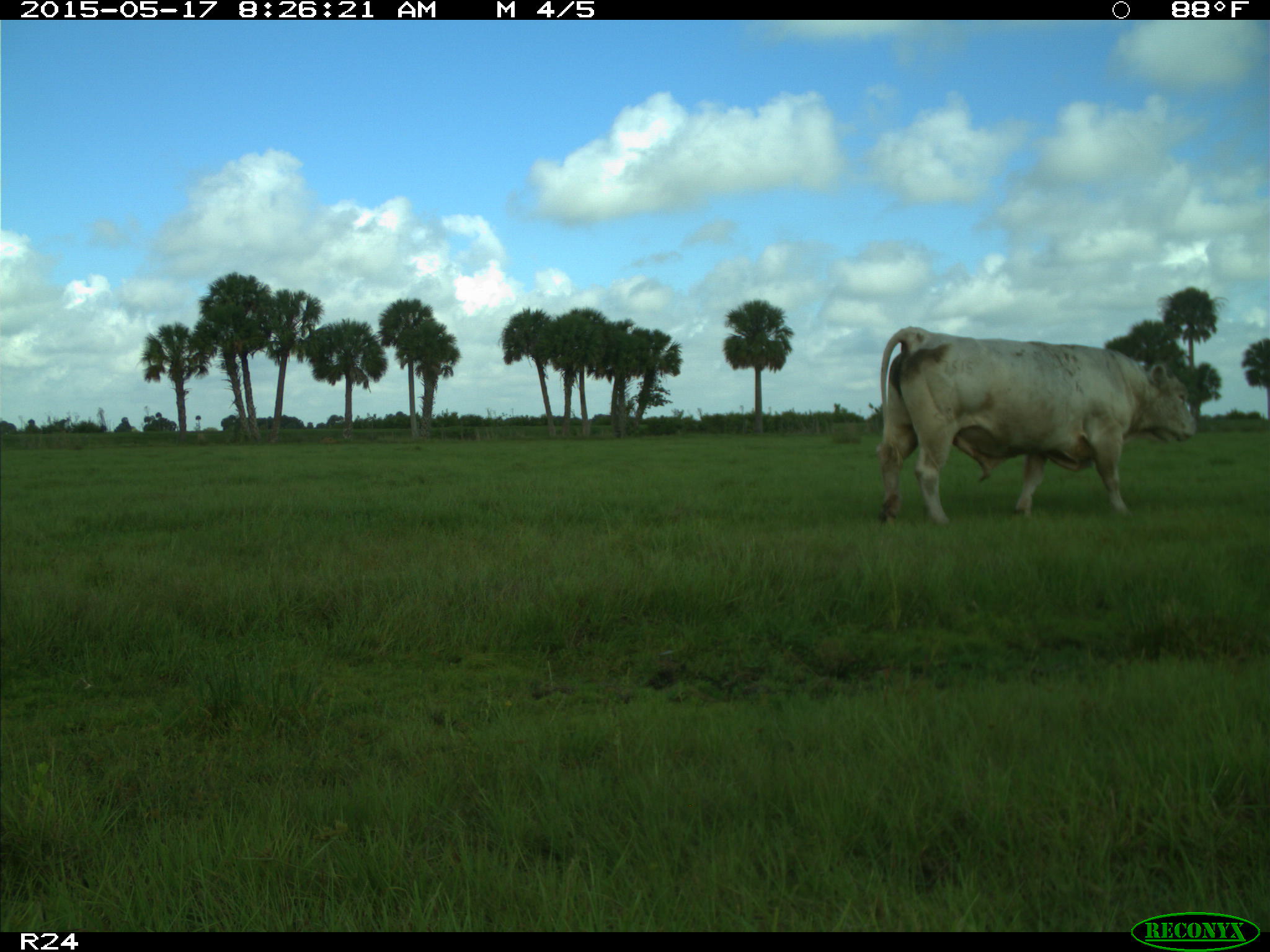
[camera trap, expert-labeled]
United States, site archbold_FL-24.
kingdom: Animalia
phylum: Chordata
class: Mammalia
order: Artiodactyla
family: Bovidae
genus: Bos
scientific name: Bos taurus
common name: domestic cow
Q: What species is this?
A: Bos taurus (domestic cow).